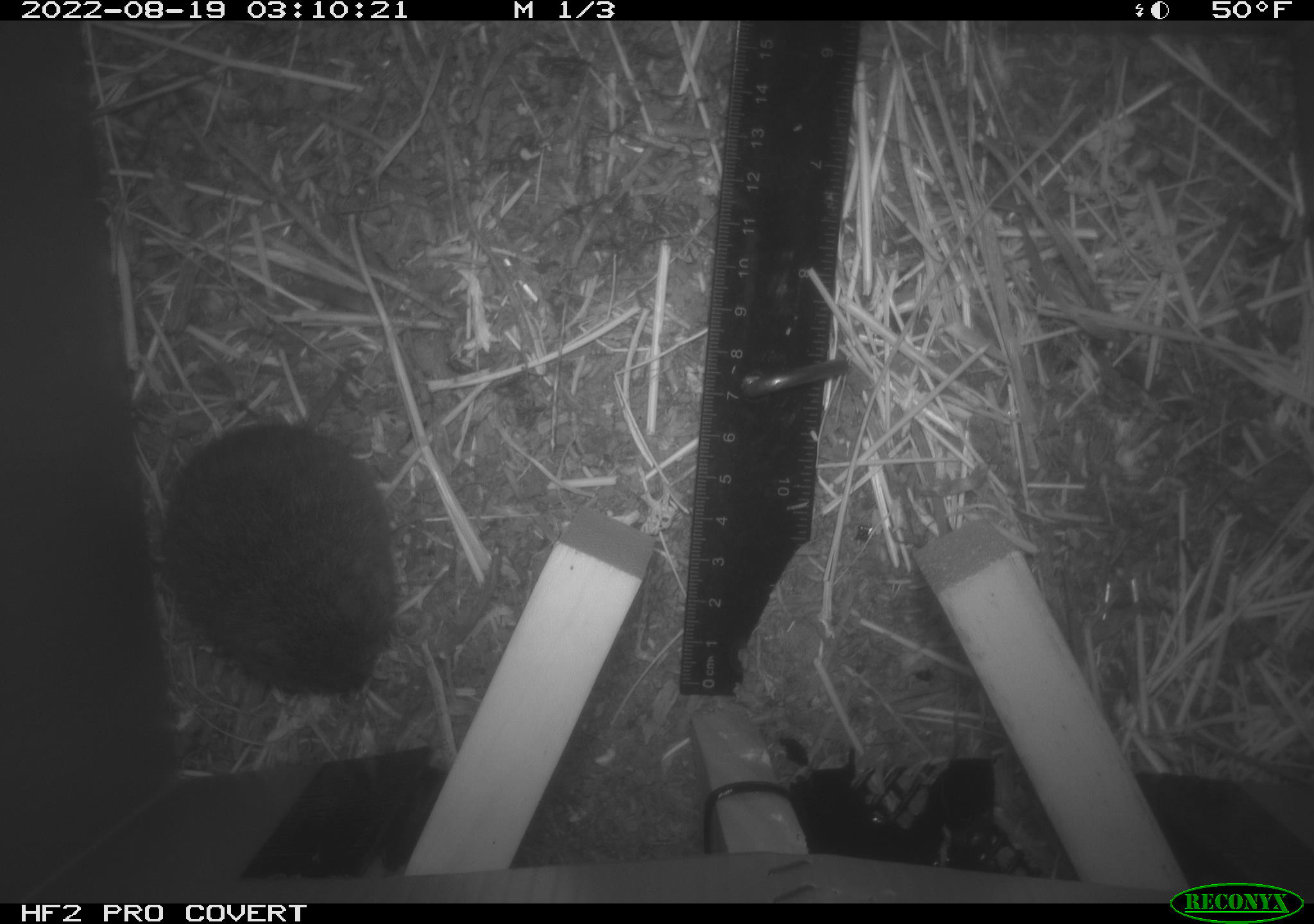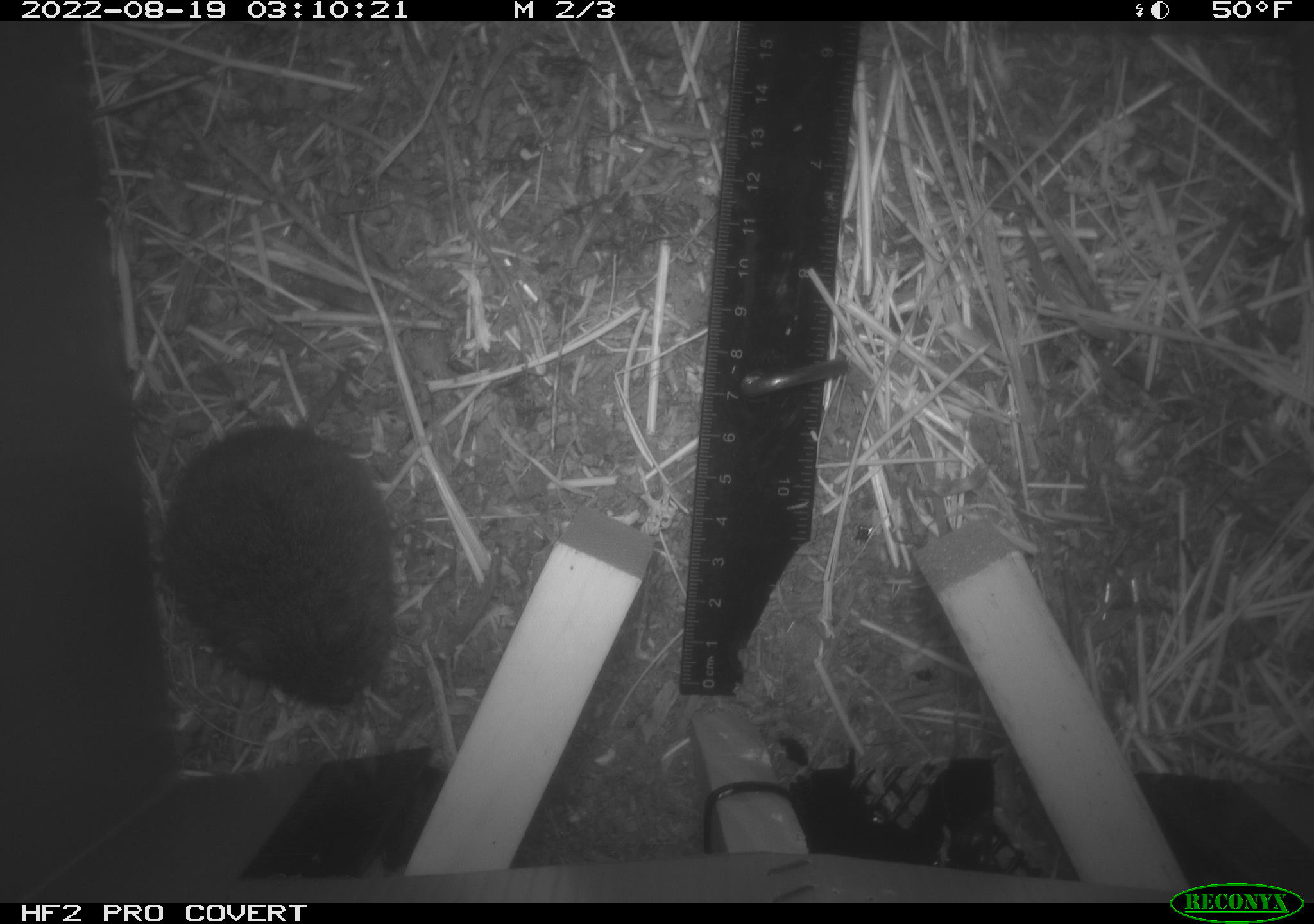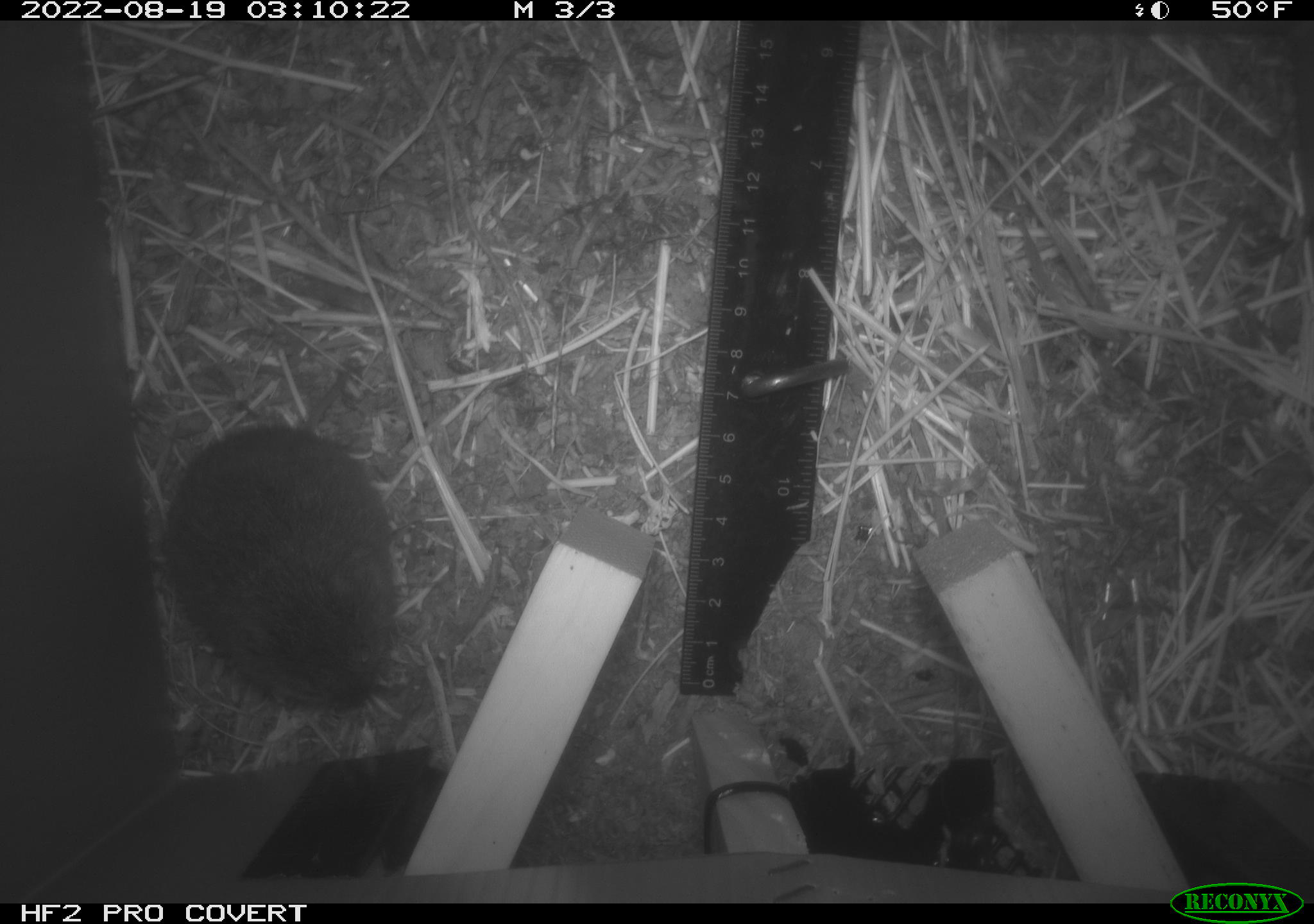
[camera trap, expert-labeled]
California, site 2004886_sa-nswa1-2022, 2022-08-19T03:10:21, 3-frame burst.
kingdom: Animalia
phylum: Chordata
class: Mammalia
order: Rodentia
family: Cricetidae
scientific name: Cricetidae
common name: hamsters, voles, lemmings, and allies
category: cricetidae family